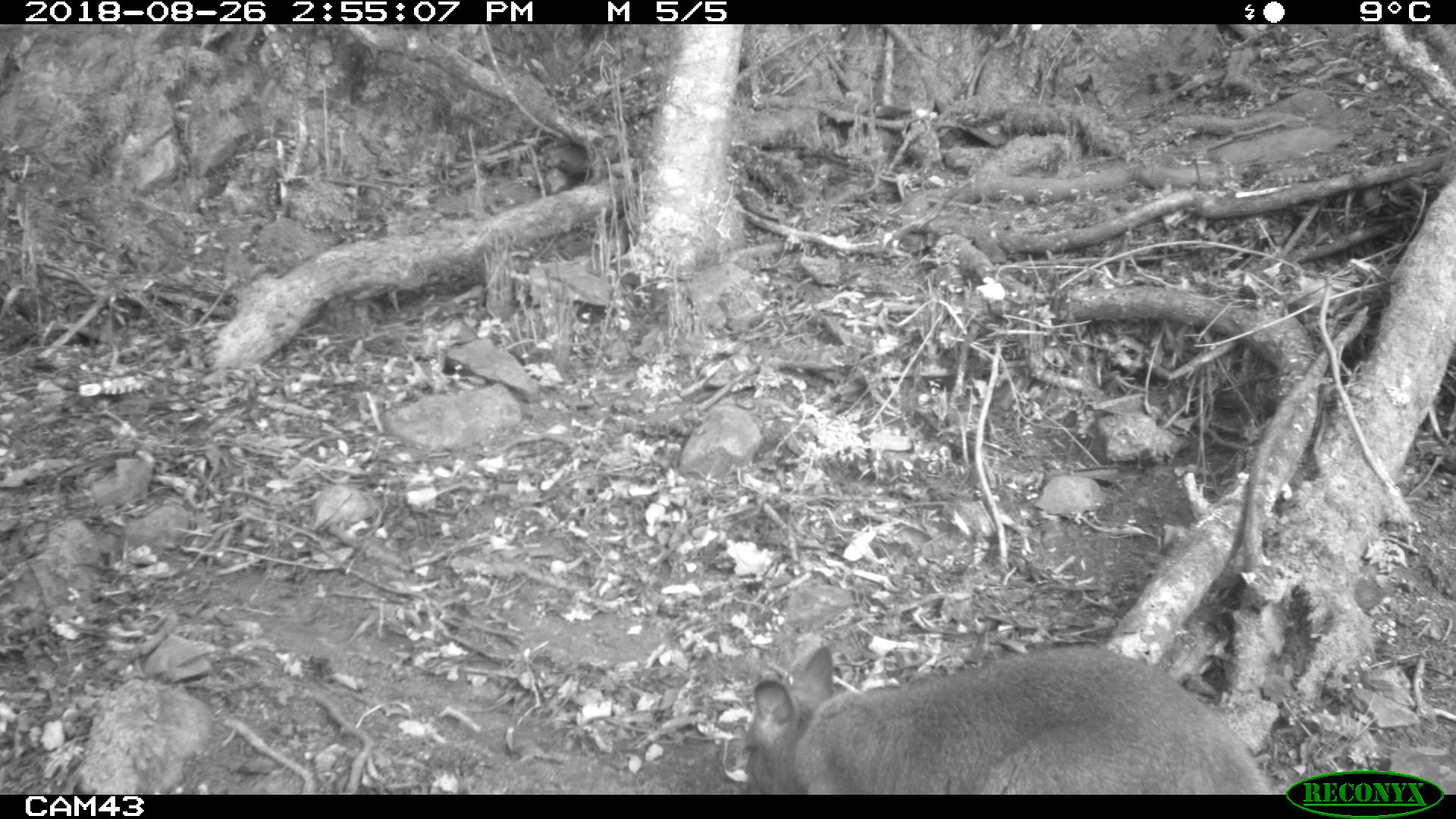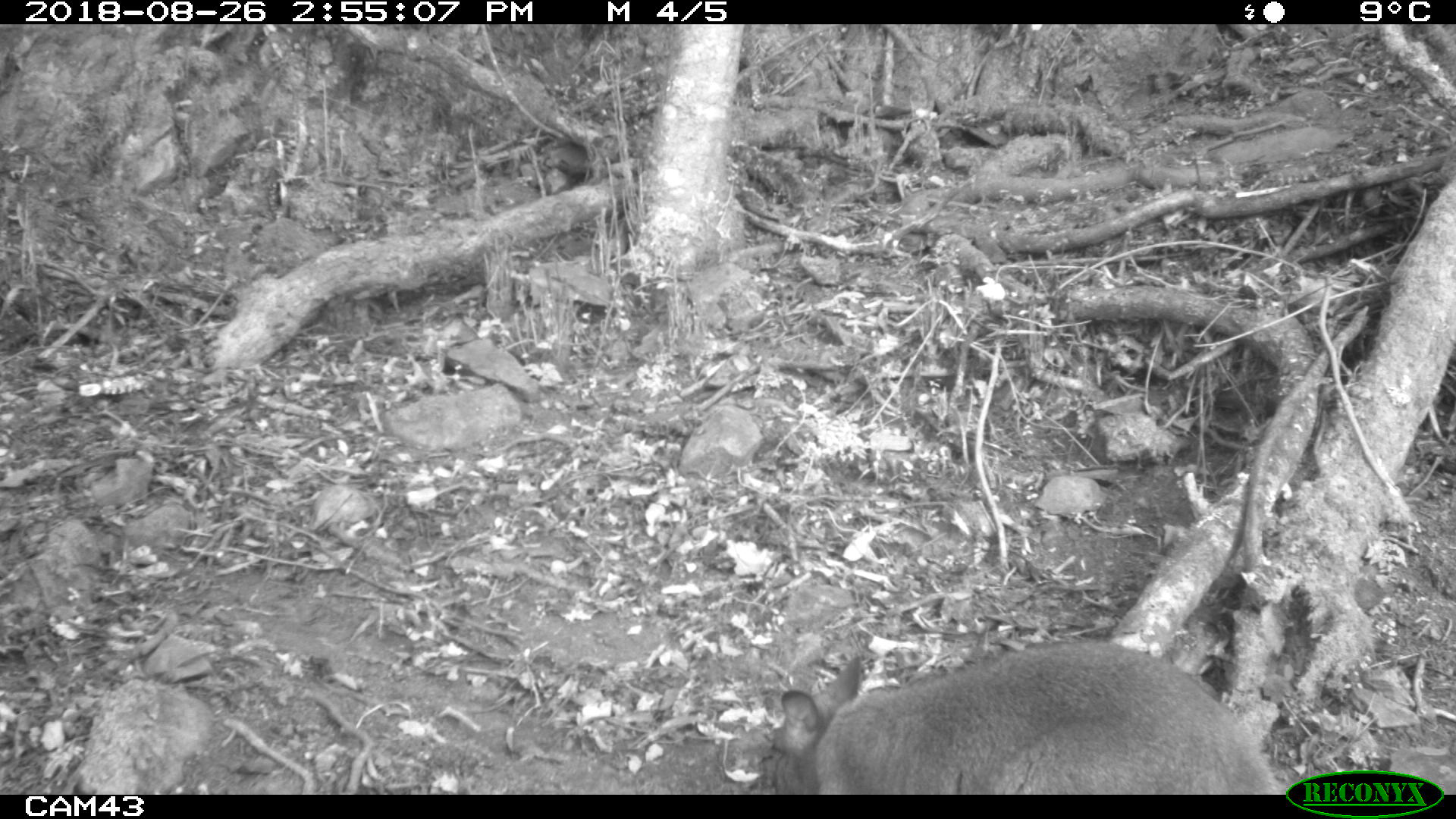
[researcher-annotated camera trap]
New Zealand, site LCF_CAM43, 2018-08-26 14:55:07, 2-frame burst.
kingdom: Animalia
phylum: Chordata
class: Mammalia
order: Diprotodontia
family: Macropodidae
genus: Notamacropus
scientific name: Notamacropus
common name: wallaby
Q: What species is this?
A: Wallaby (Notamacropus).